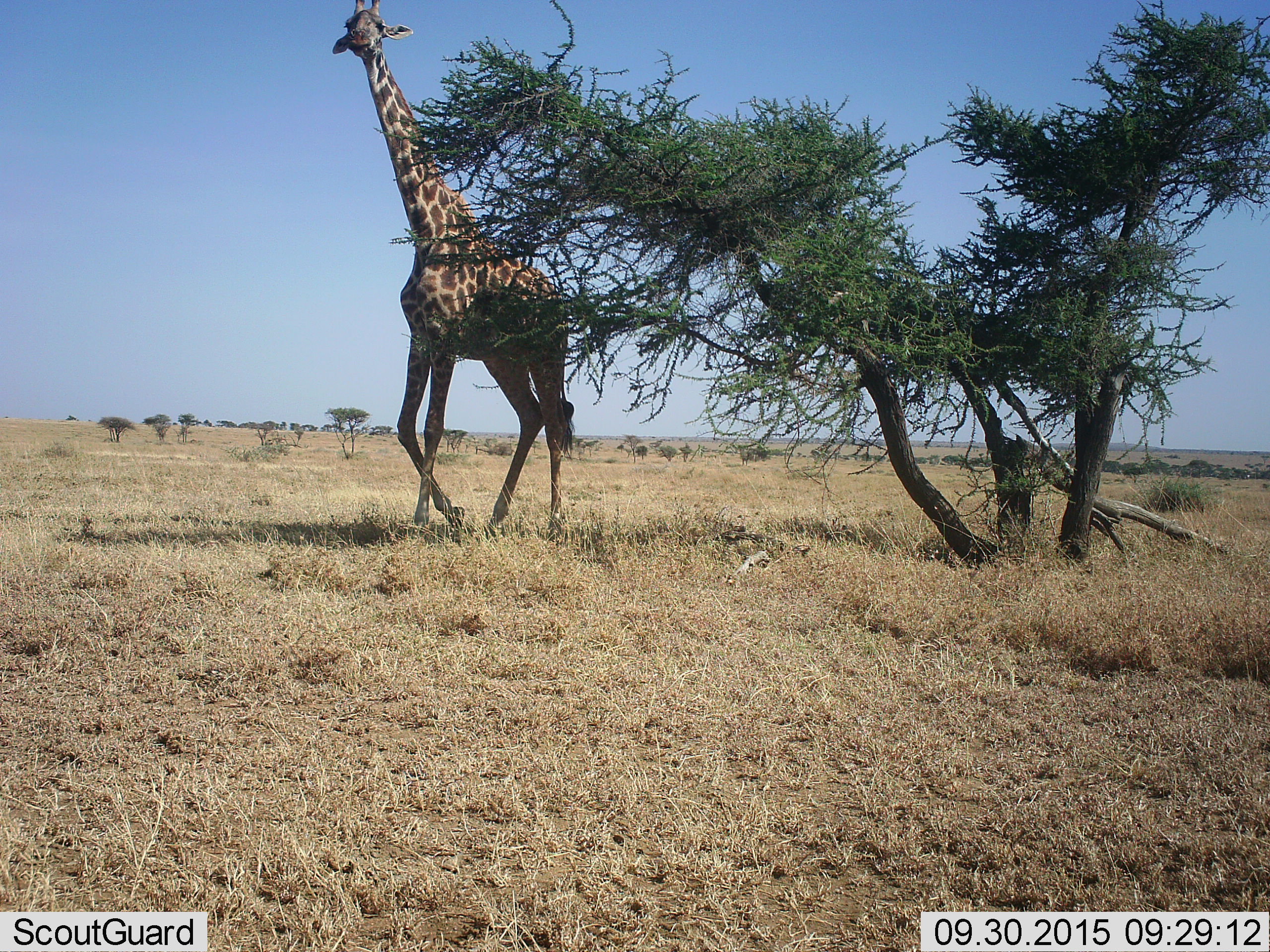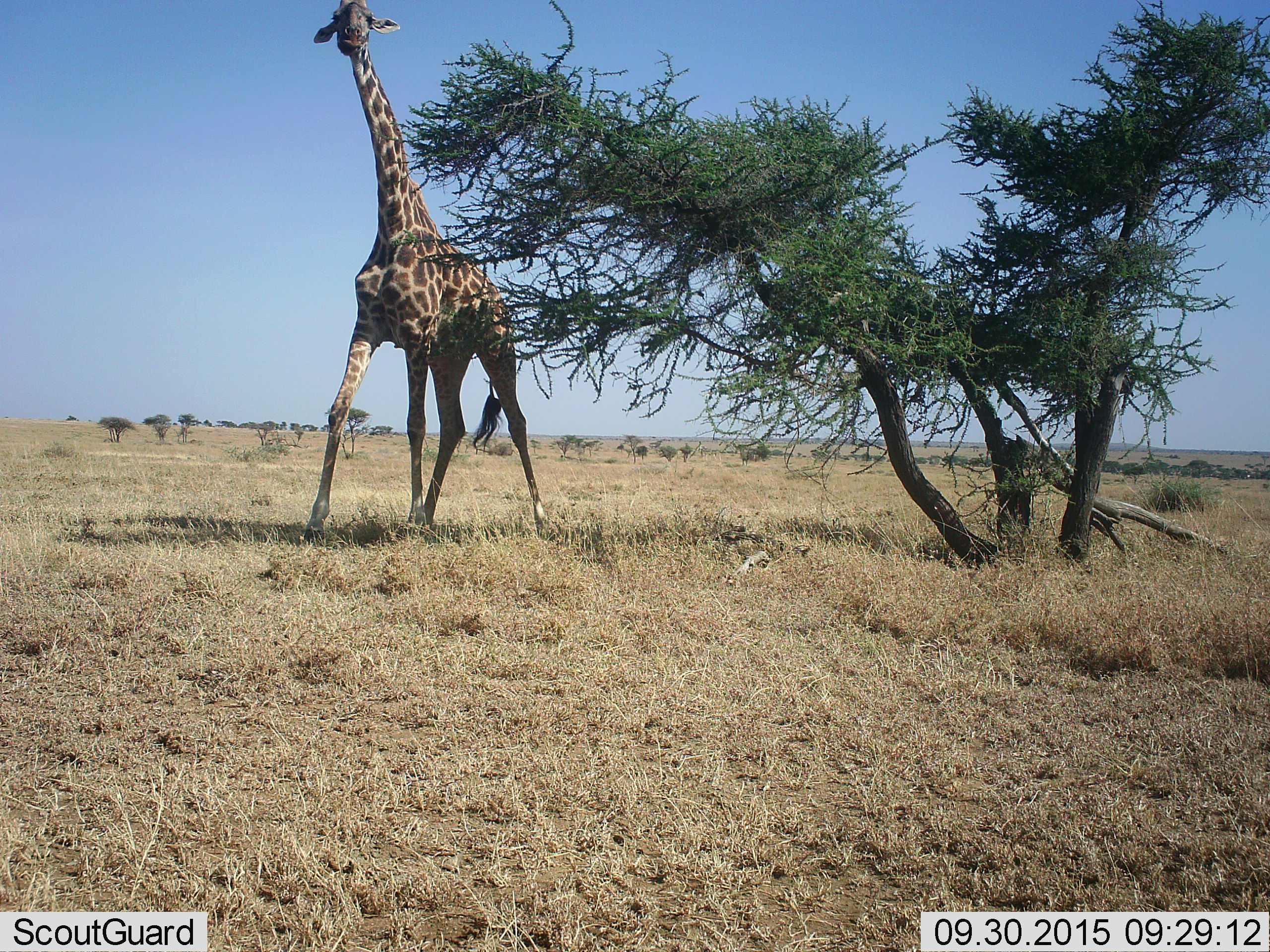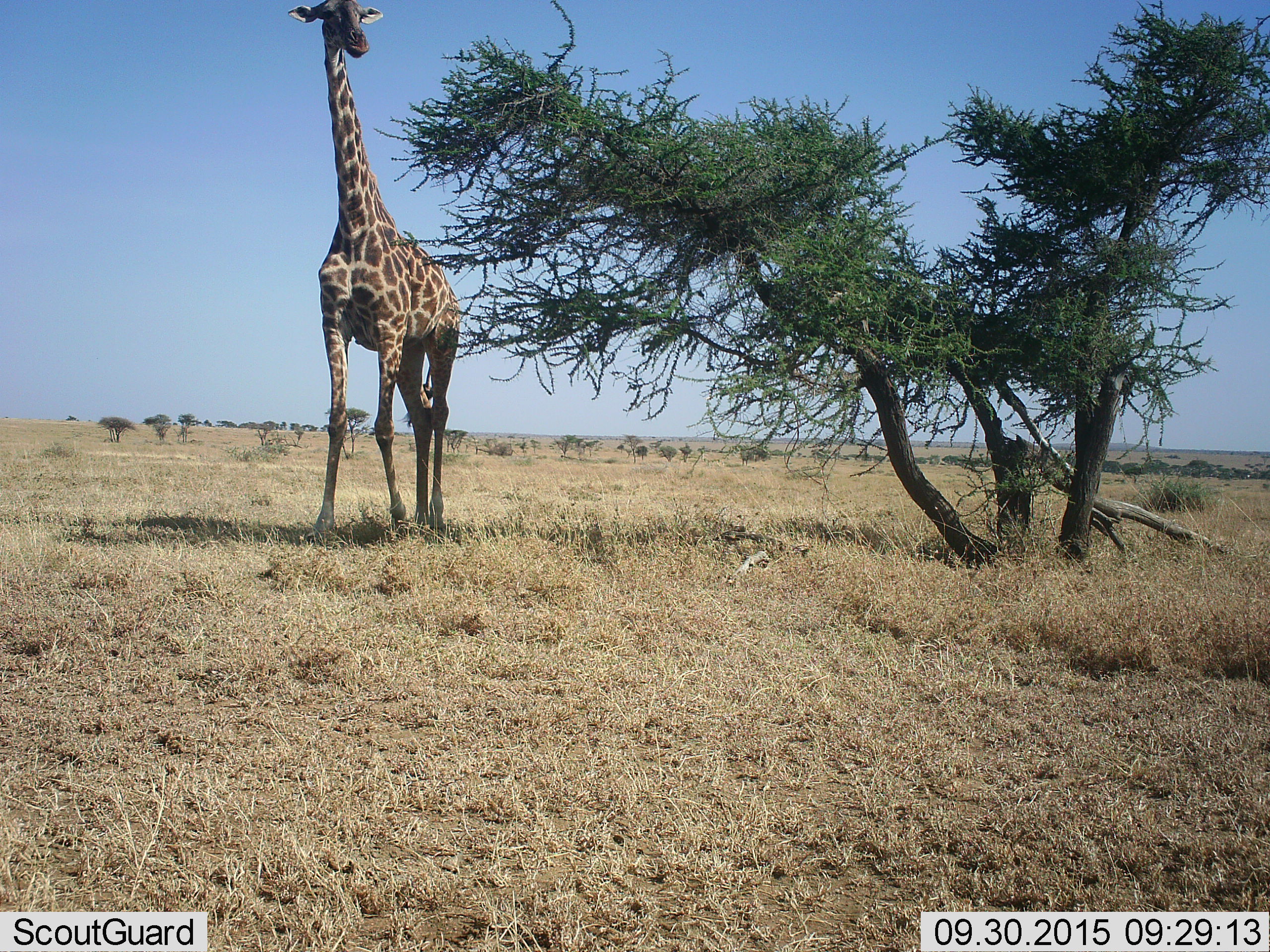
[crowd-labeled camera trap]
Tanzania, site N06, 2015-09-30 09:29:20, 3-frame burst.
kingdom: Animalia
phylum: Chordata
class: Mammalia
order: Artiodactyla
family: Giraffidae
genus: Giraffa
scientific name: Giraffa camelopardalis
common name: giraffe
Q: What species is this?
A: Giraffe (Giraffa camelopardalis).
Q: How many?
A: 1.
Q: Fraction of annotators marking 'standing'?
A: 22%.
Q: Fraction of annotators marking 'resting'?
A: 0%.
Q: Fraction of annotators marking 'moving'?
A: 89%.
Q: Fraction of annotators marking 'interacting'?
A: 0%.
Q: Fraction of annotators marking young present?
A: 0%.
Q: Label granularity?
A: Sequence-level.